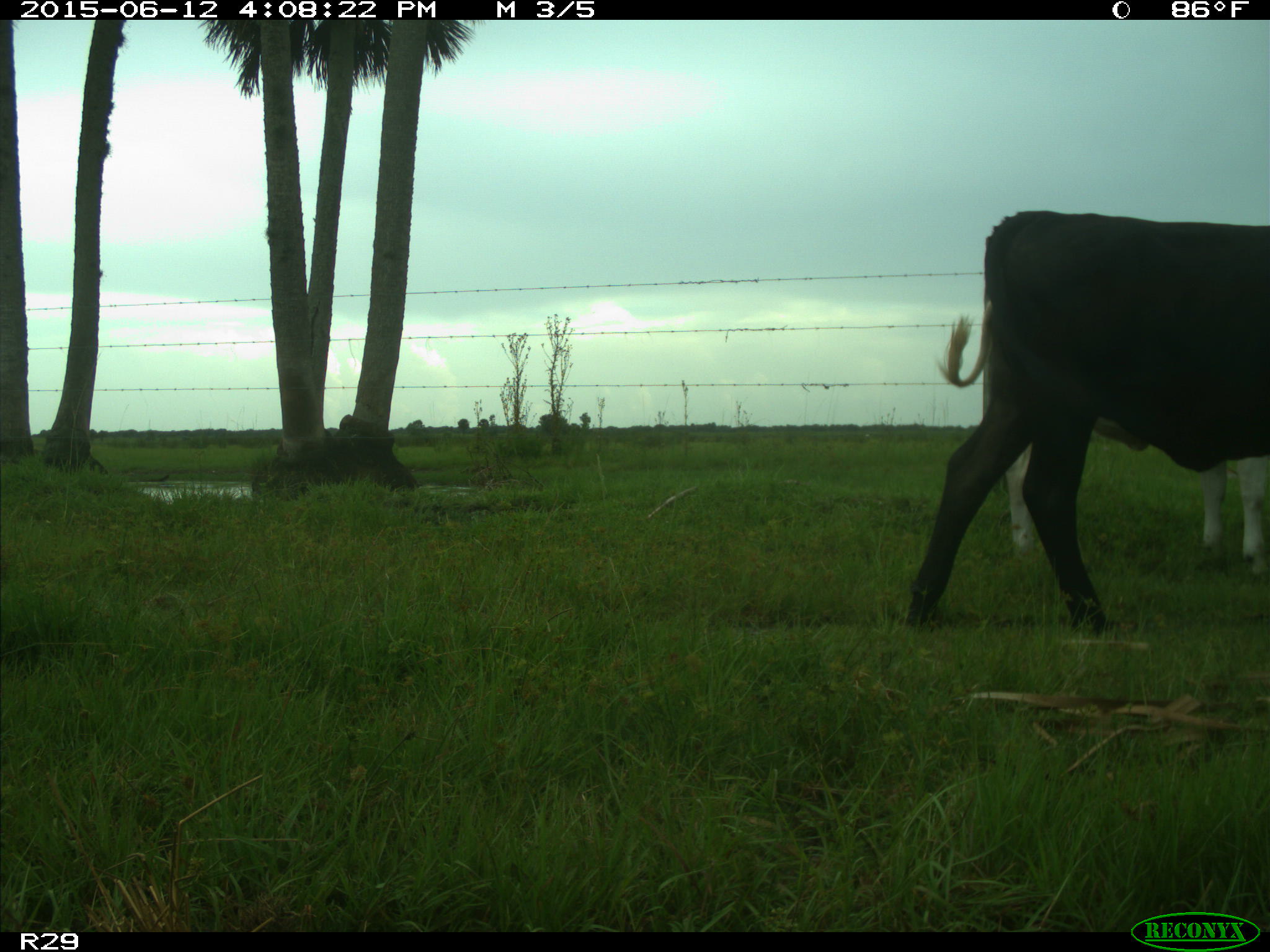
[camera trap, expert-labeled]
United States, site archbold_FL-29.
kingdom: Animalia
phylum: Chordata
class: Mammalia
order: Artiodactyla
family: Bovidae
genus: Bos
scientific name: Bos taurus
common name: domestic cow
Bos taurus (domestic cow).